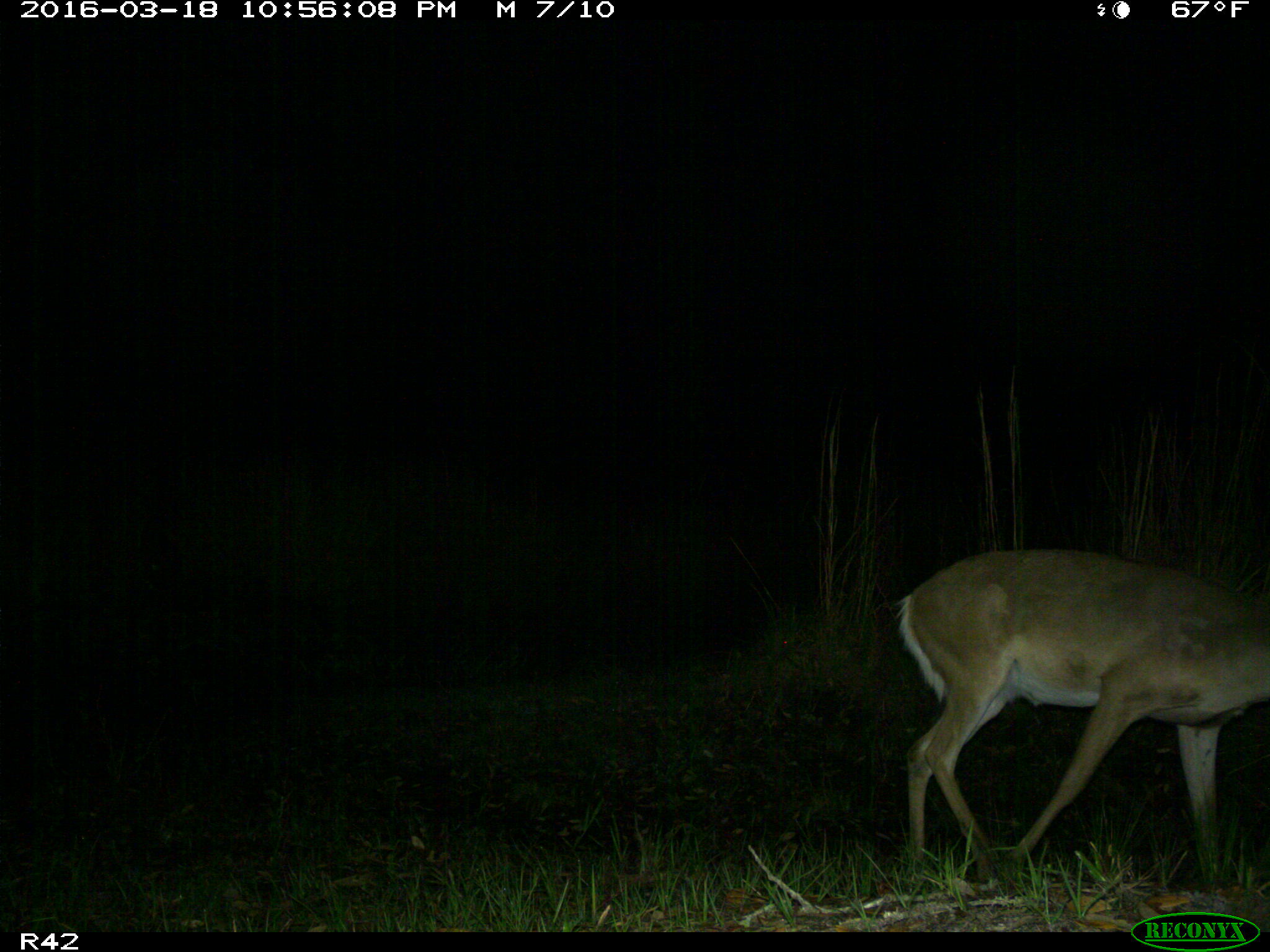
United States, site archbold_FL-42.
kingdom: Animalia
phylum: Chordata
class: Mammalia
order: Artiodactyla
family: Cervidae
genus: Odocoileus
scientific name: Odocoileus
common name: deer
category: unidentified deer